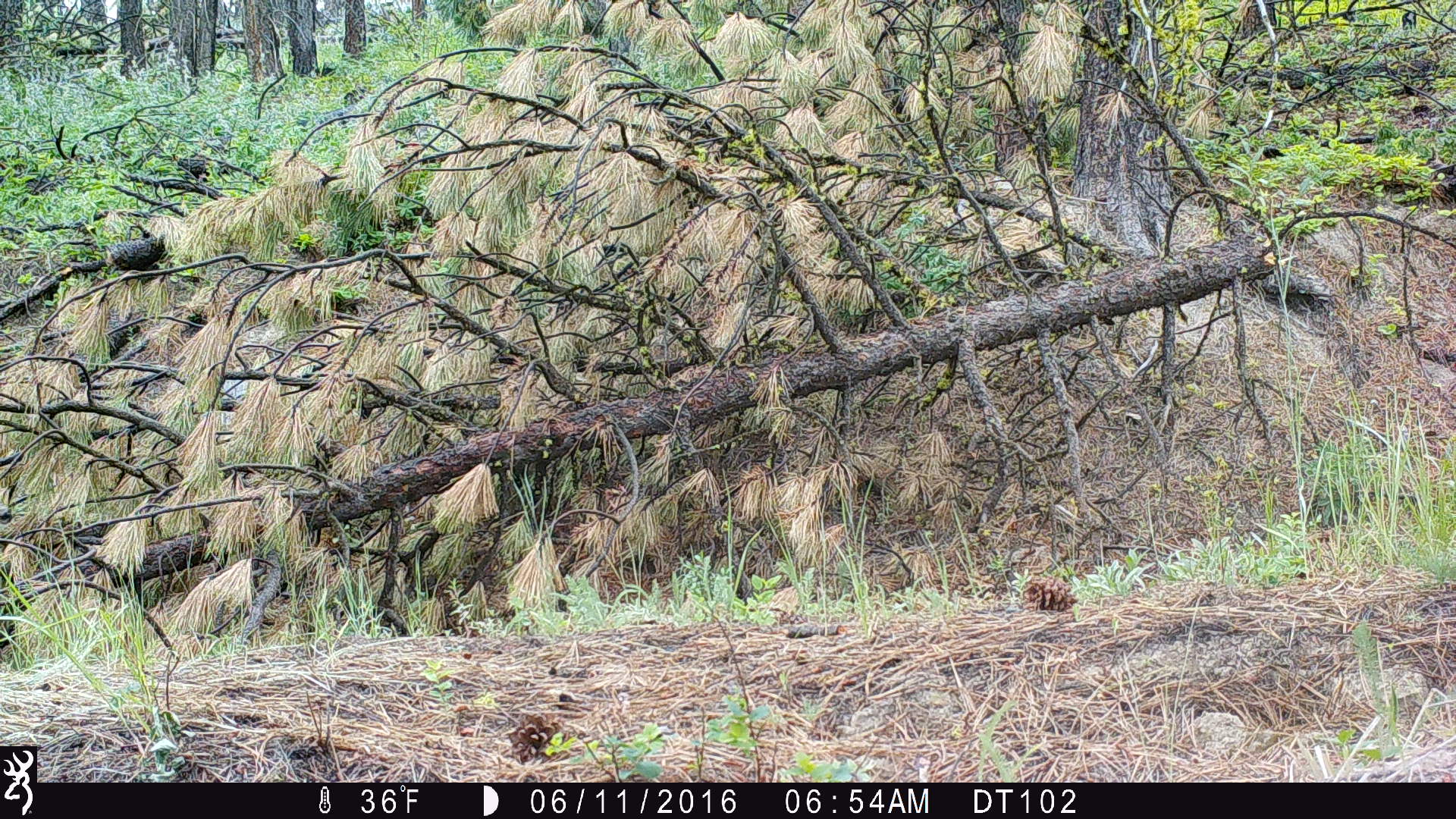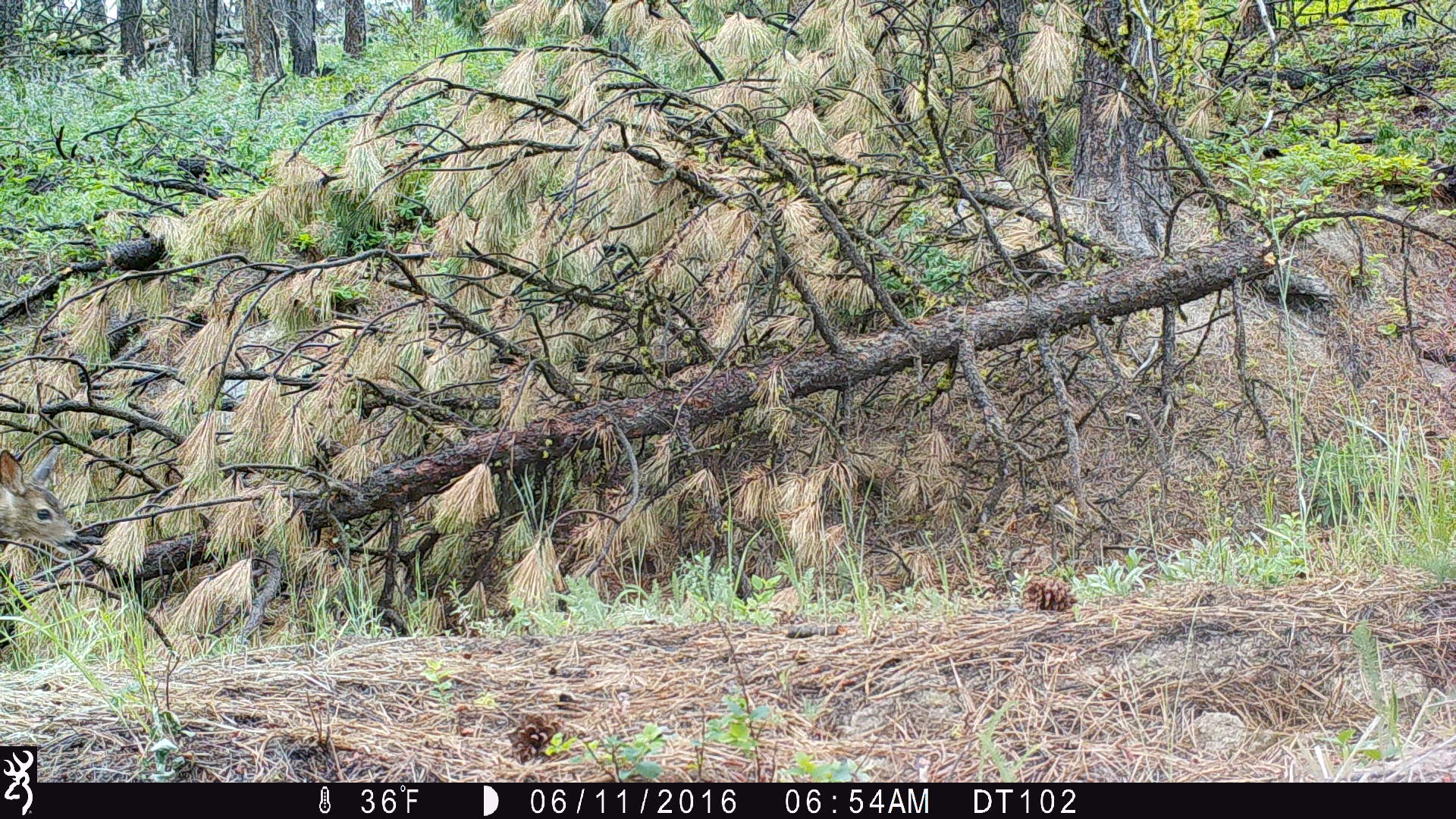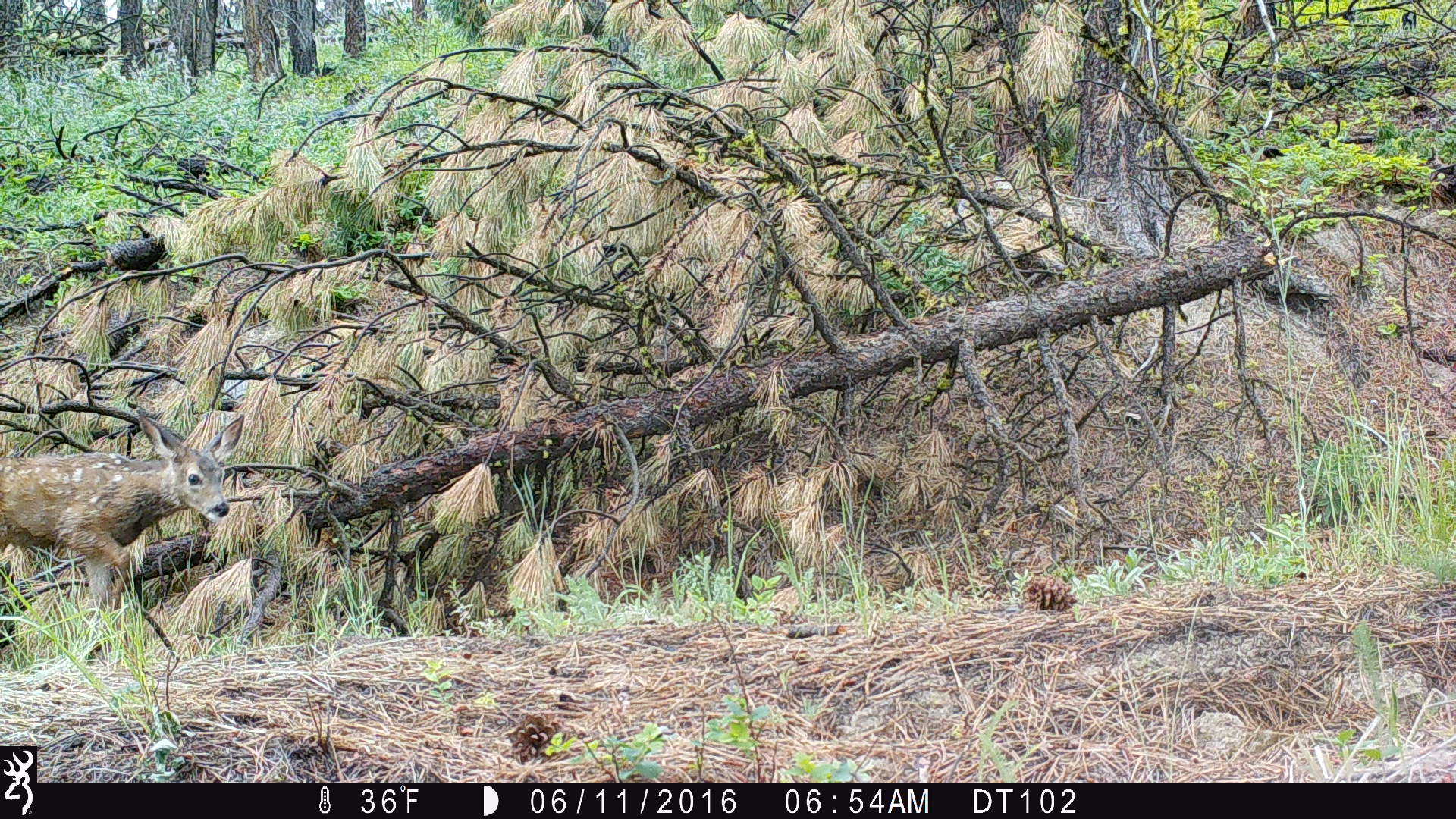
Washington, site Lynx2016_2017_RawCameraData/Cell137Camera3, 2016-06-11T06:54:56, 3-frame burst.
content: unidentified animal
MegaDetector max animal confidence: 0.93